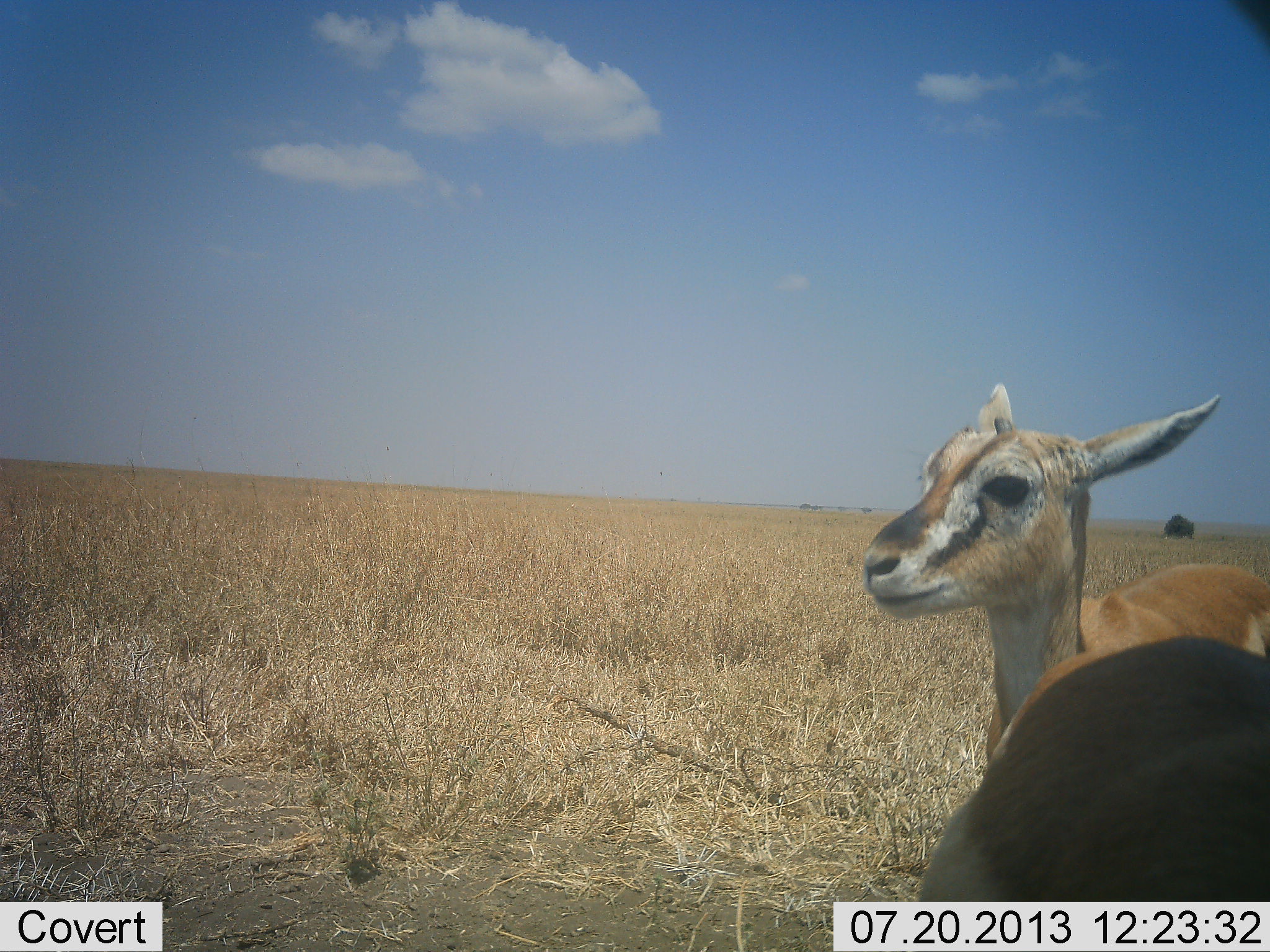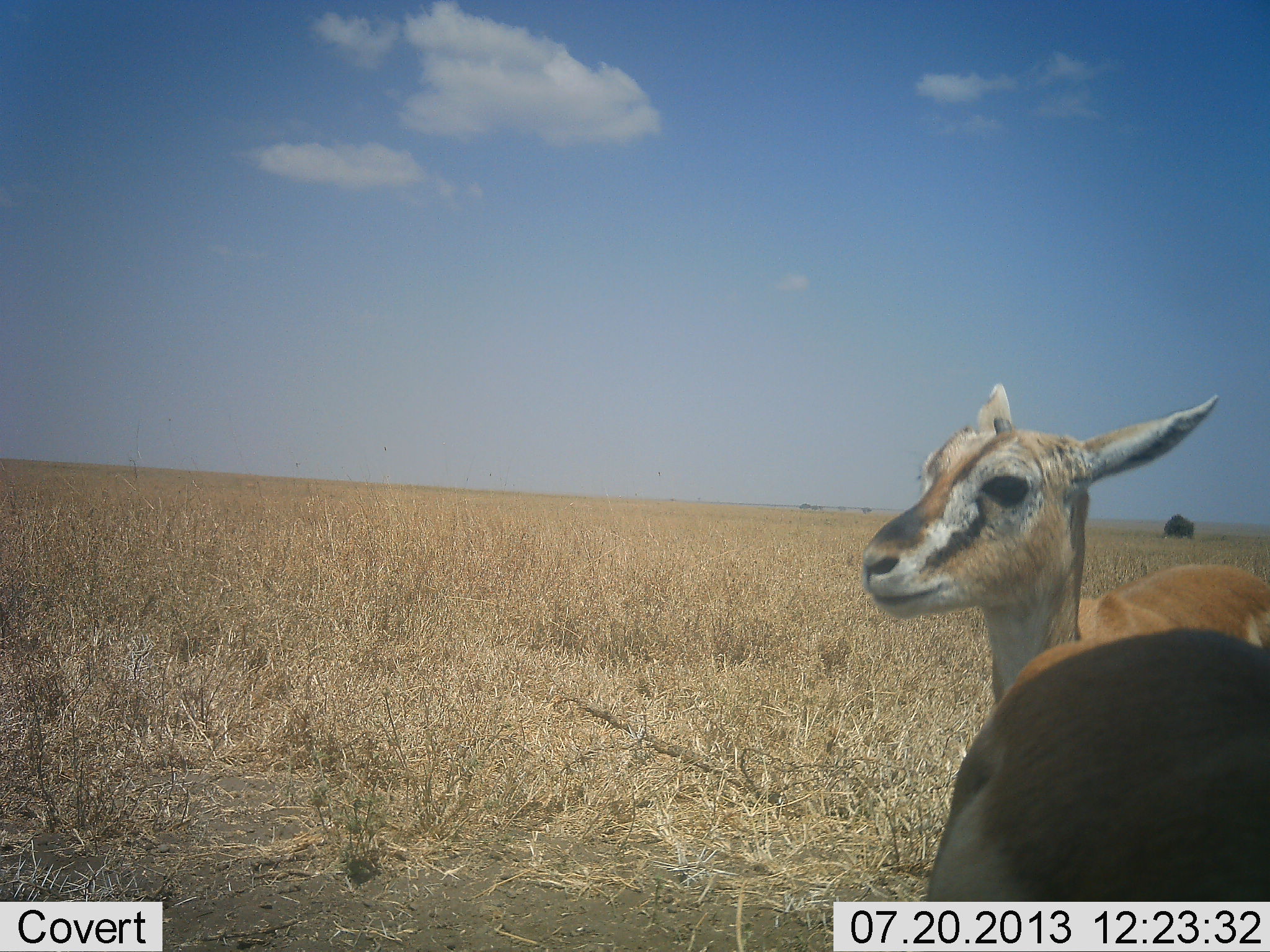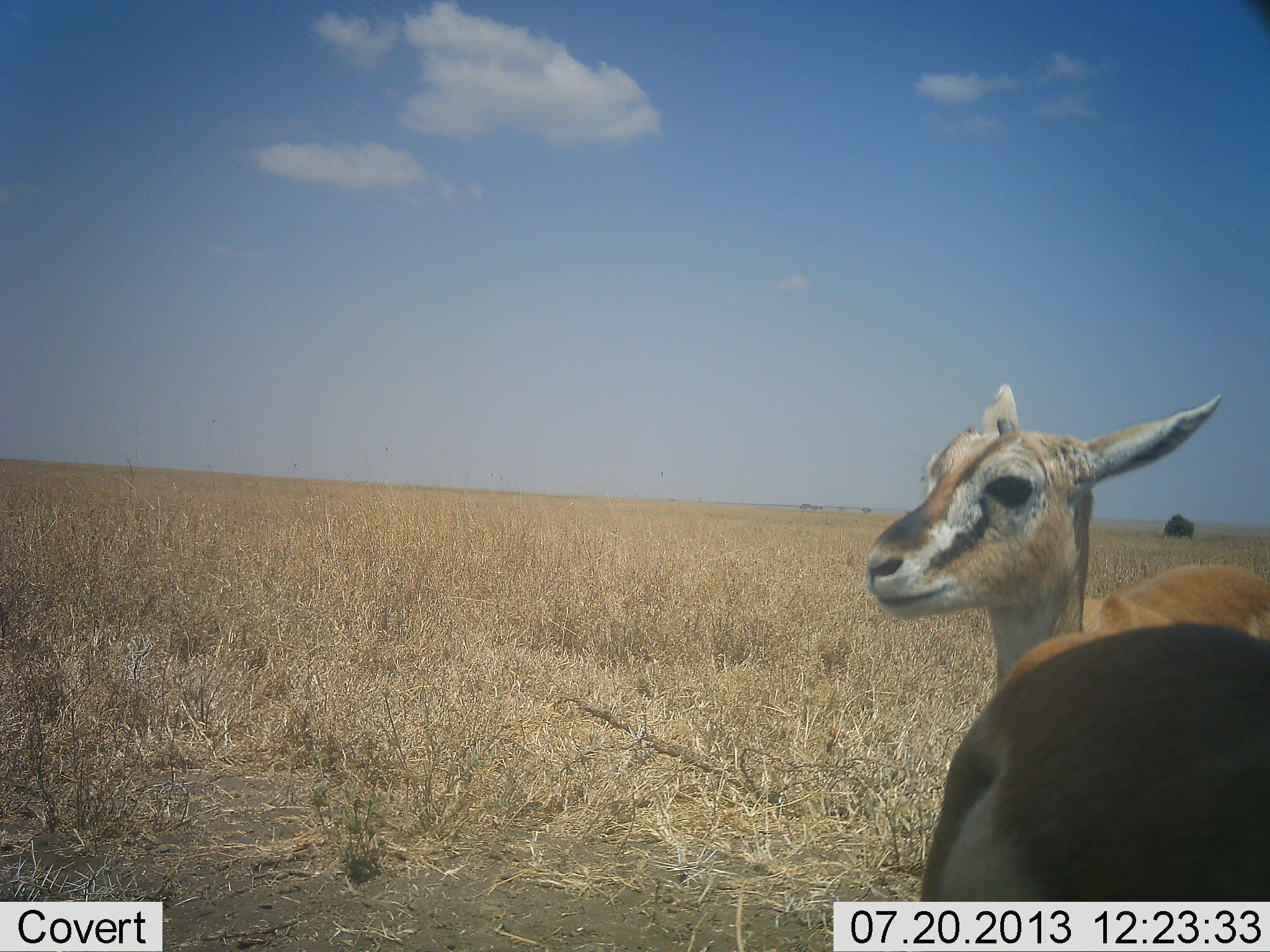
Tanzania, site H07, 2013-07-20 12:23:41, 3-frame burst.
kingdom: Animalia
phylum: Chordata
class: Mammalia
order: Artiodactyla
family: Bovidae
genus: Eudorcas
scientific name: Eudorcas thomsonii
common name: thomson's gazelle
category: gazellethomsons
Gazellethomsons (thomson's gazelle) (Eudorcas thomsonii), count 2. Behavior (volunteer vote fractions): standing 92%, resting 4%, moving 0%, interacting 4%. Young present (vote fraction): 17%. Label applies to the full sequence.